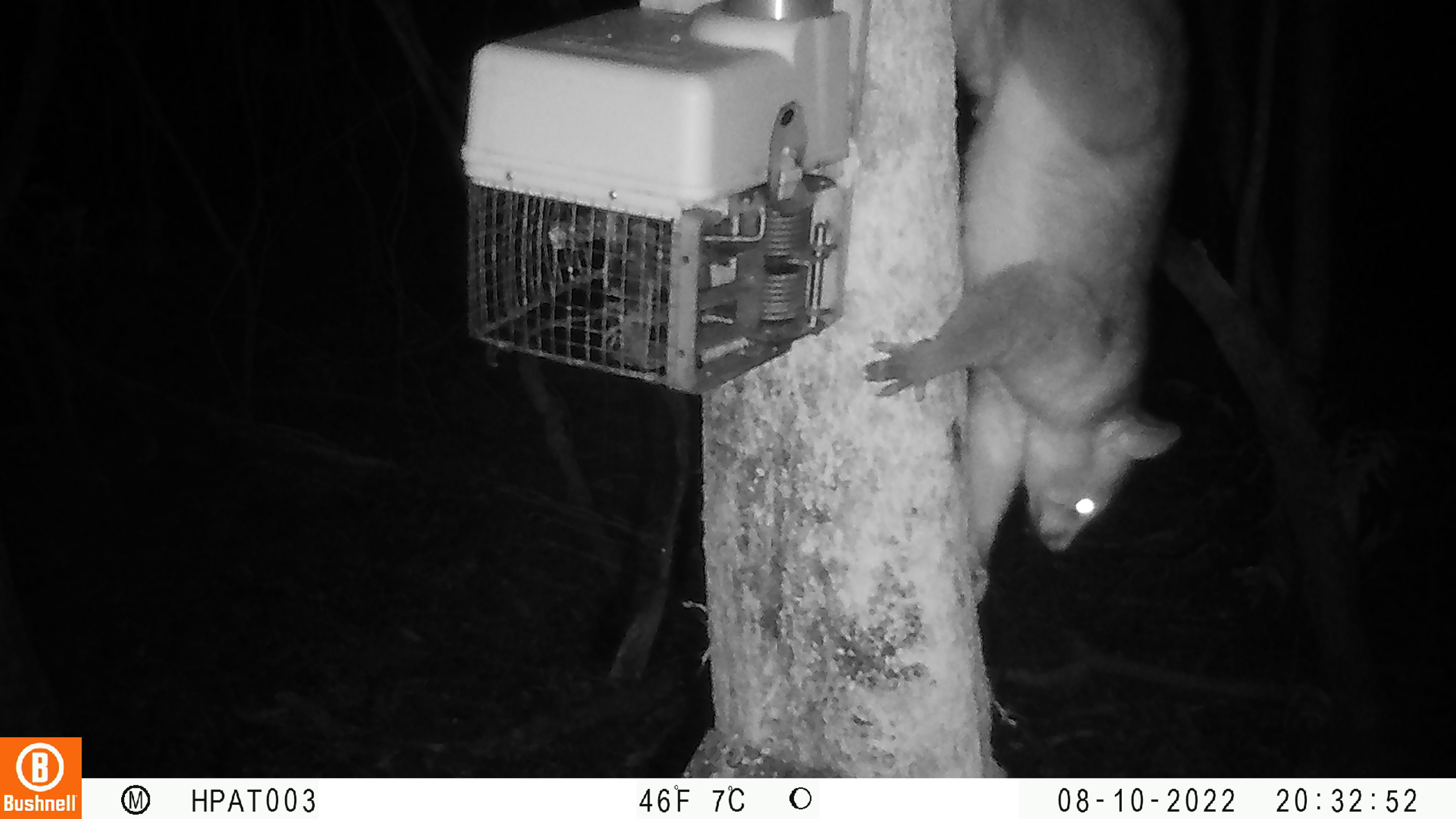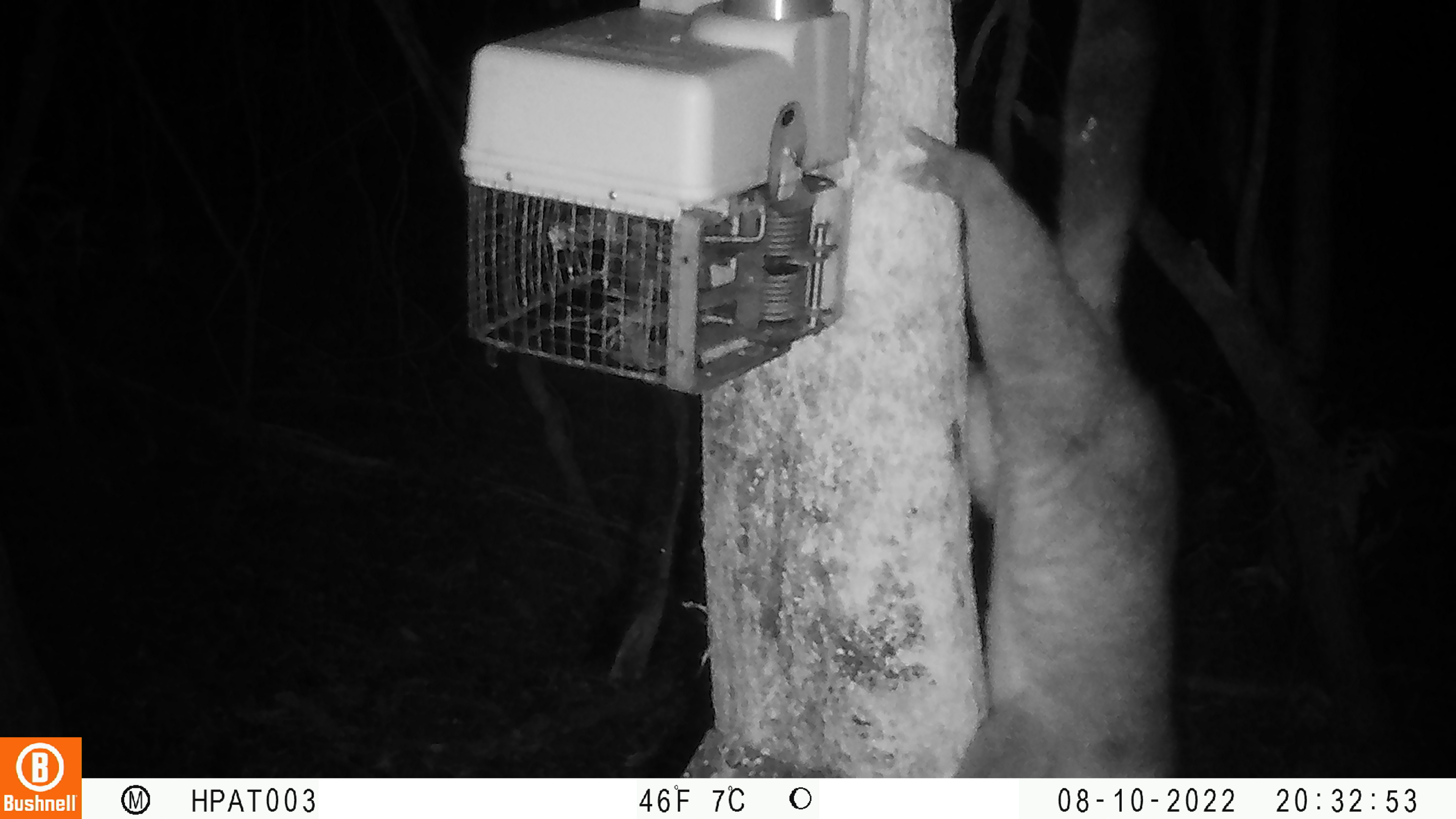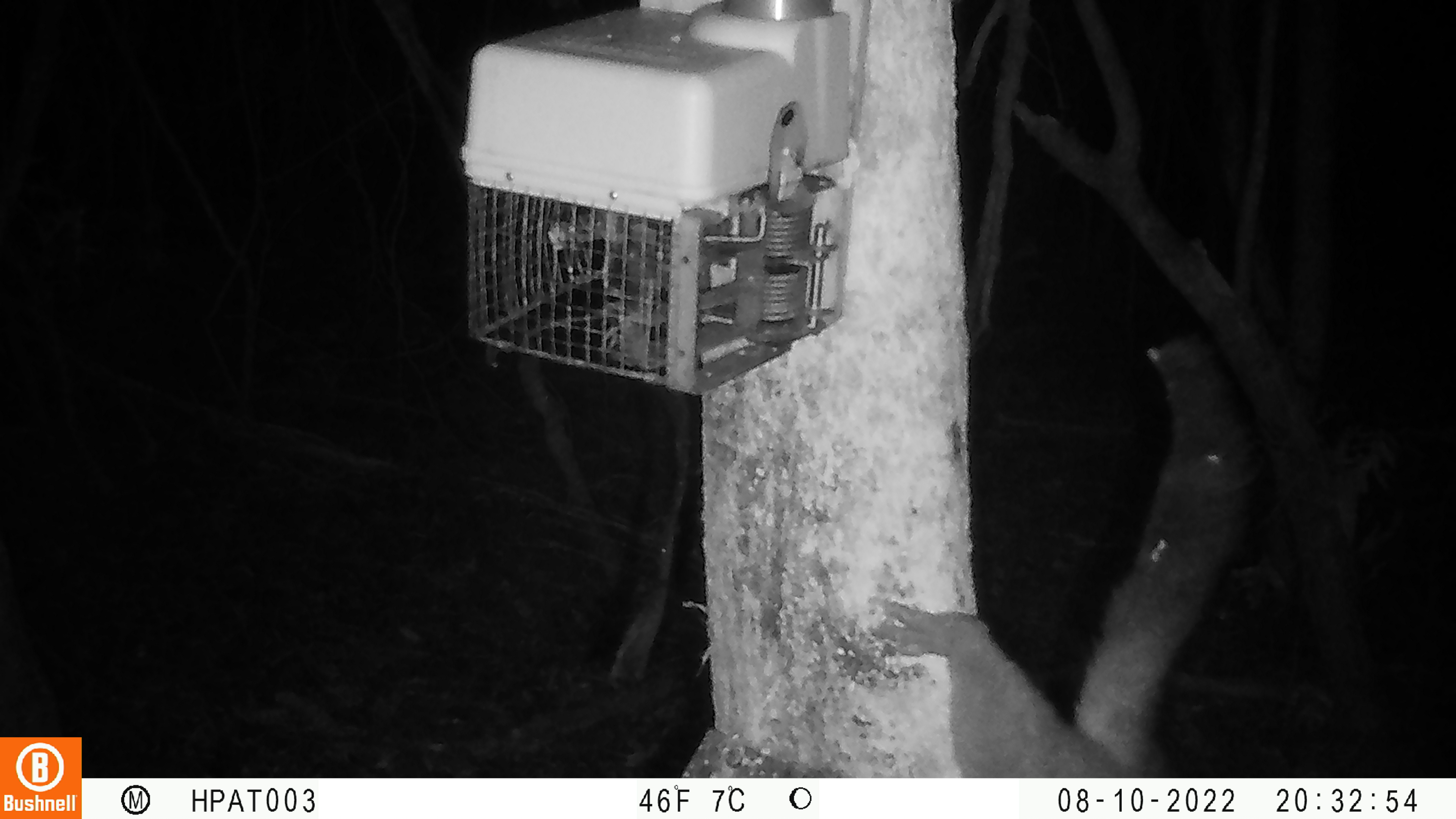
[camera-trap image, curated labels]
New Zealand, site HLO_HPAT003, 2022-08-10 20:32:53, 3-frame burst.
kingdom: Animalia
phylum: Chordata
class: Mammalia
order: Diprotodontia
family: Phalangeridae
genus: Trichosurus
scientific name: Trichosurus vulpecula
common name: common brushtail possum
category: possum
Possum (common brushtail possum) (Trichosurus vulpecula).